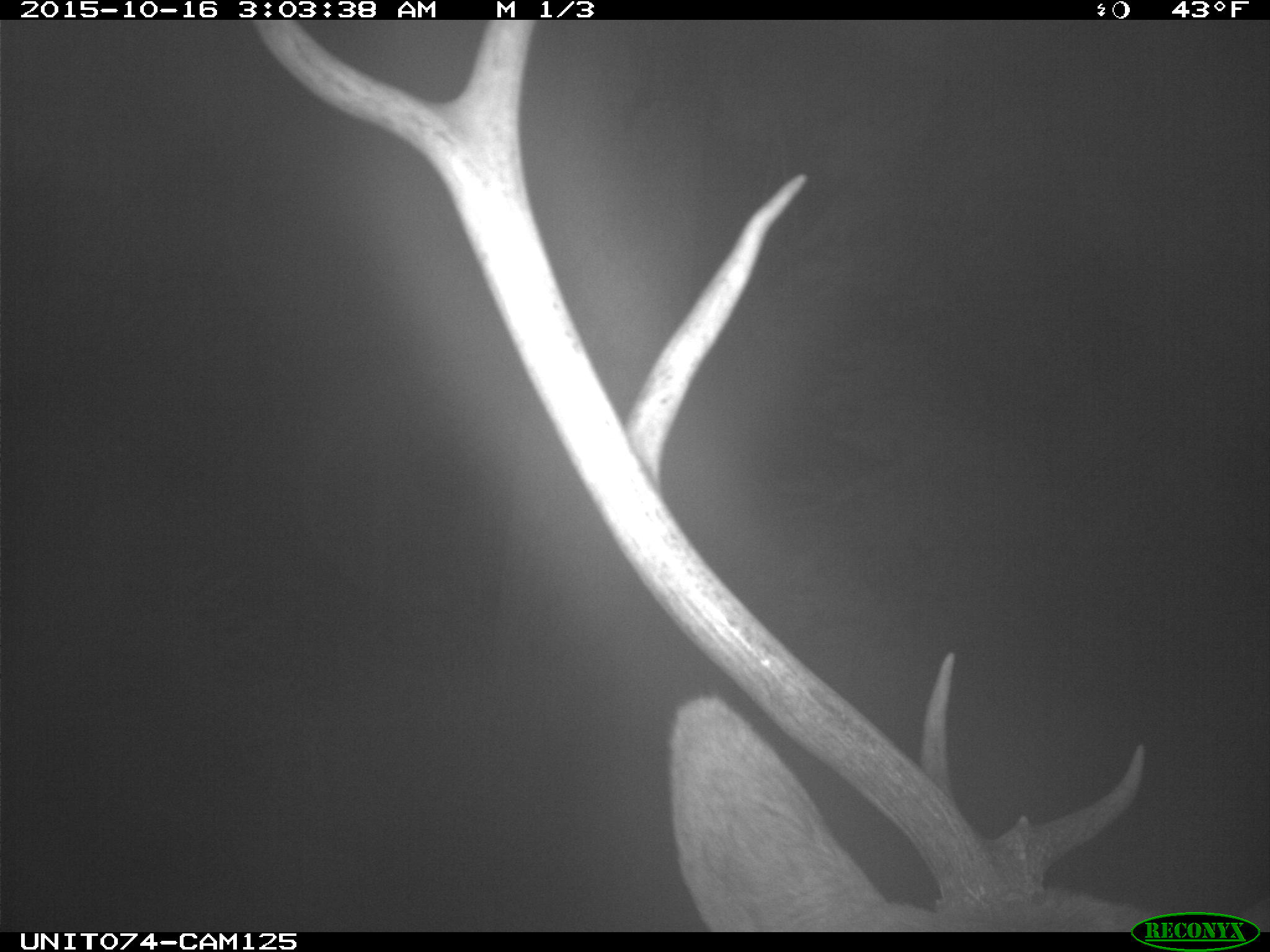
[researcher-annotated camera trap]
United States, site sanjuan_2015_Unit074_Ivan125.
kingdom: Animalia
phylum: Chordata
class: Mammalia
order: Artiodactyla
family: Cervidae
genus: Cervus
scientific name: Cervus elaphus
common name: red deer